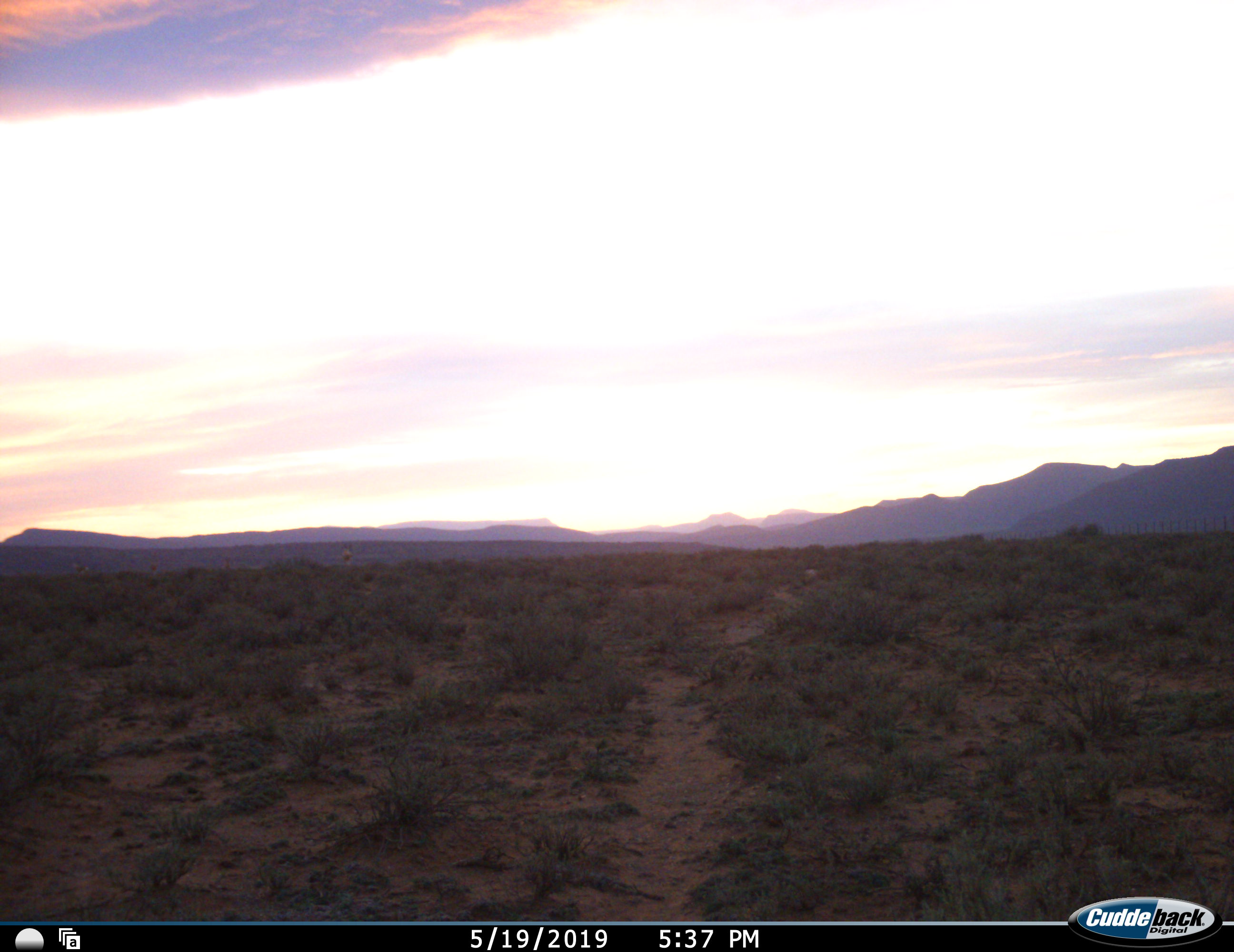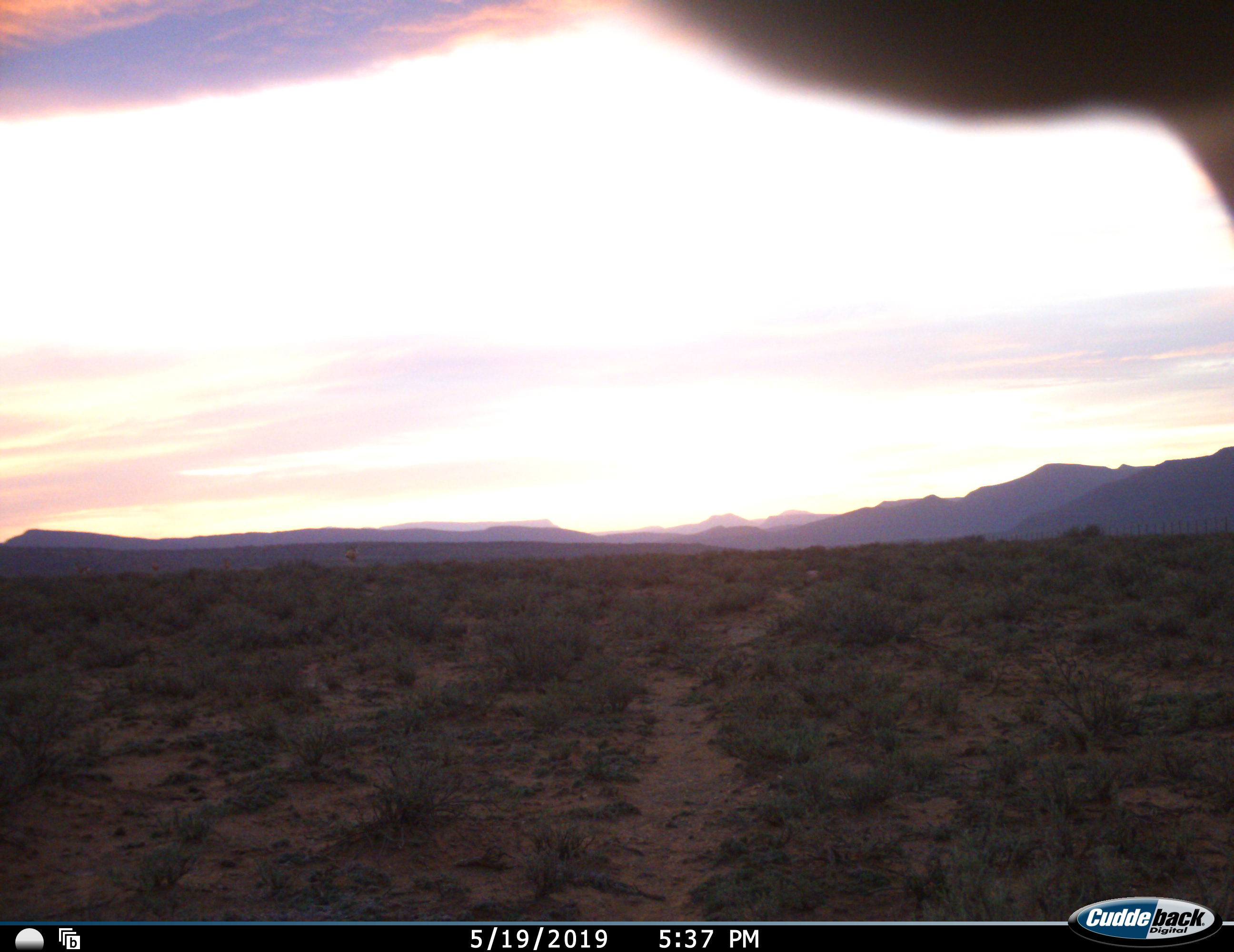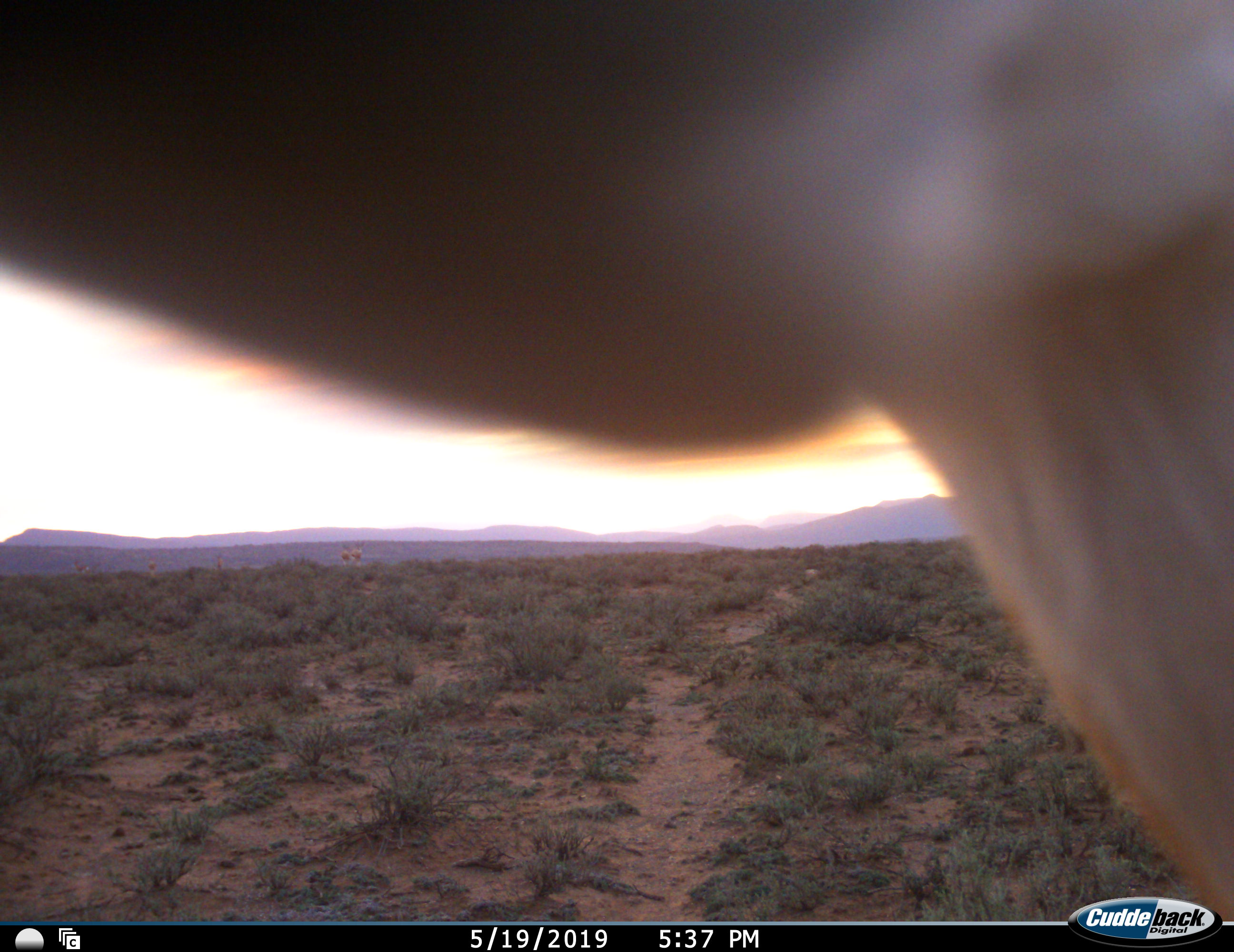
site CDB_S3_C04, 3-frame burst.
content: unidentified animal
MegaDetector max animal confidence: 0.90